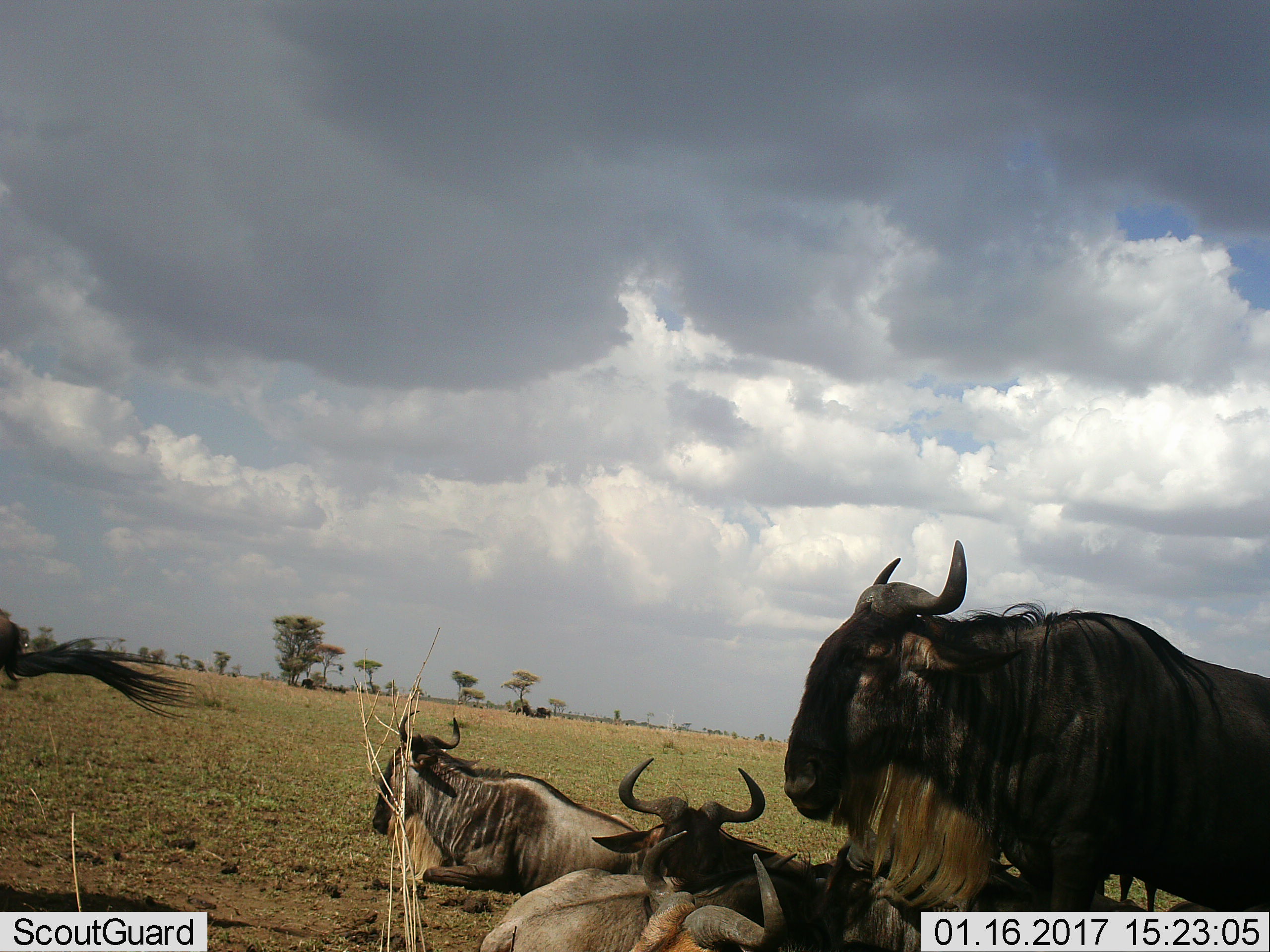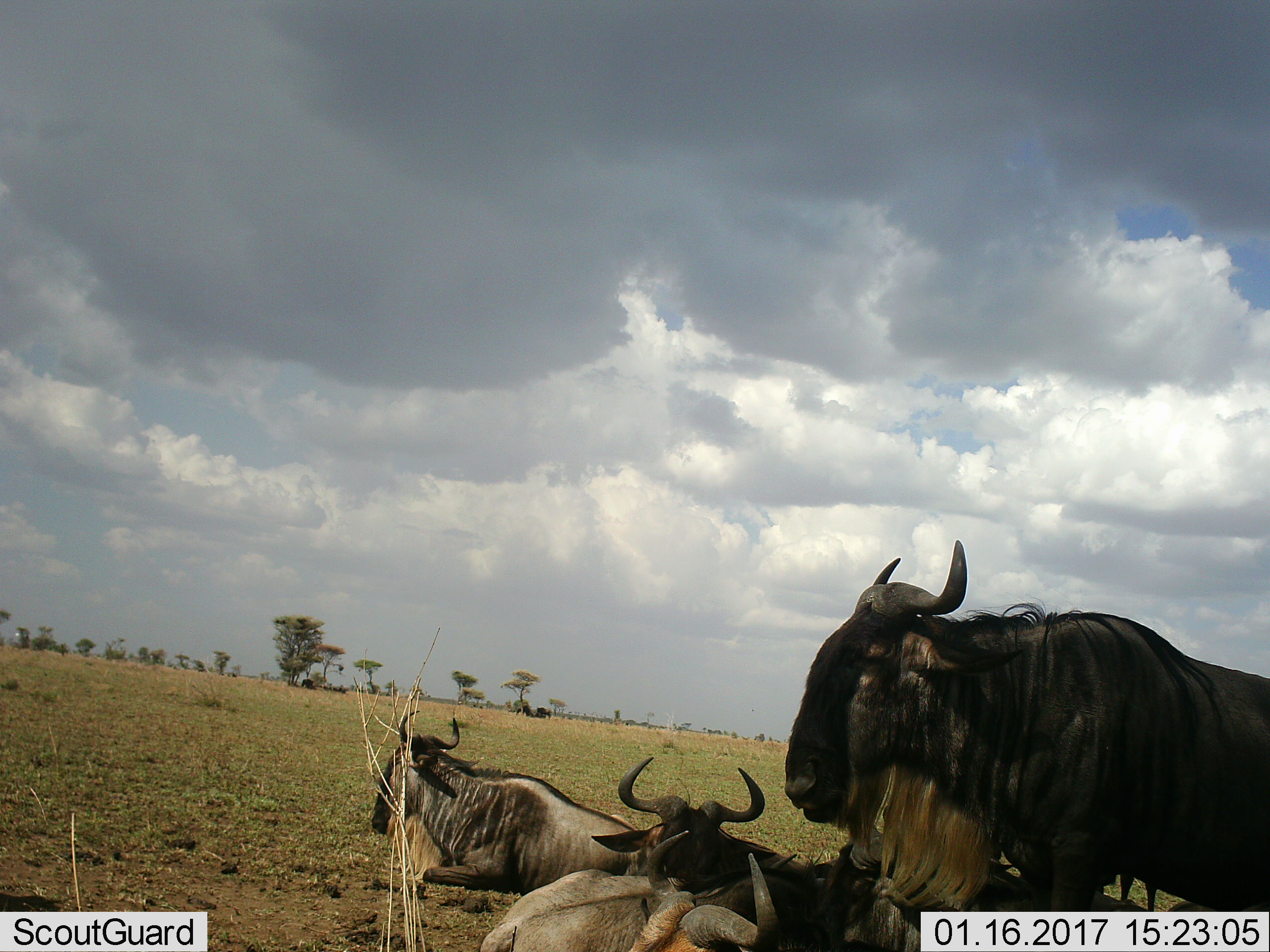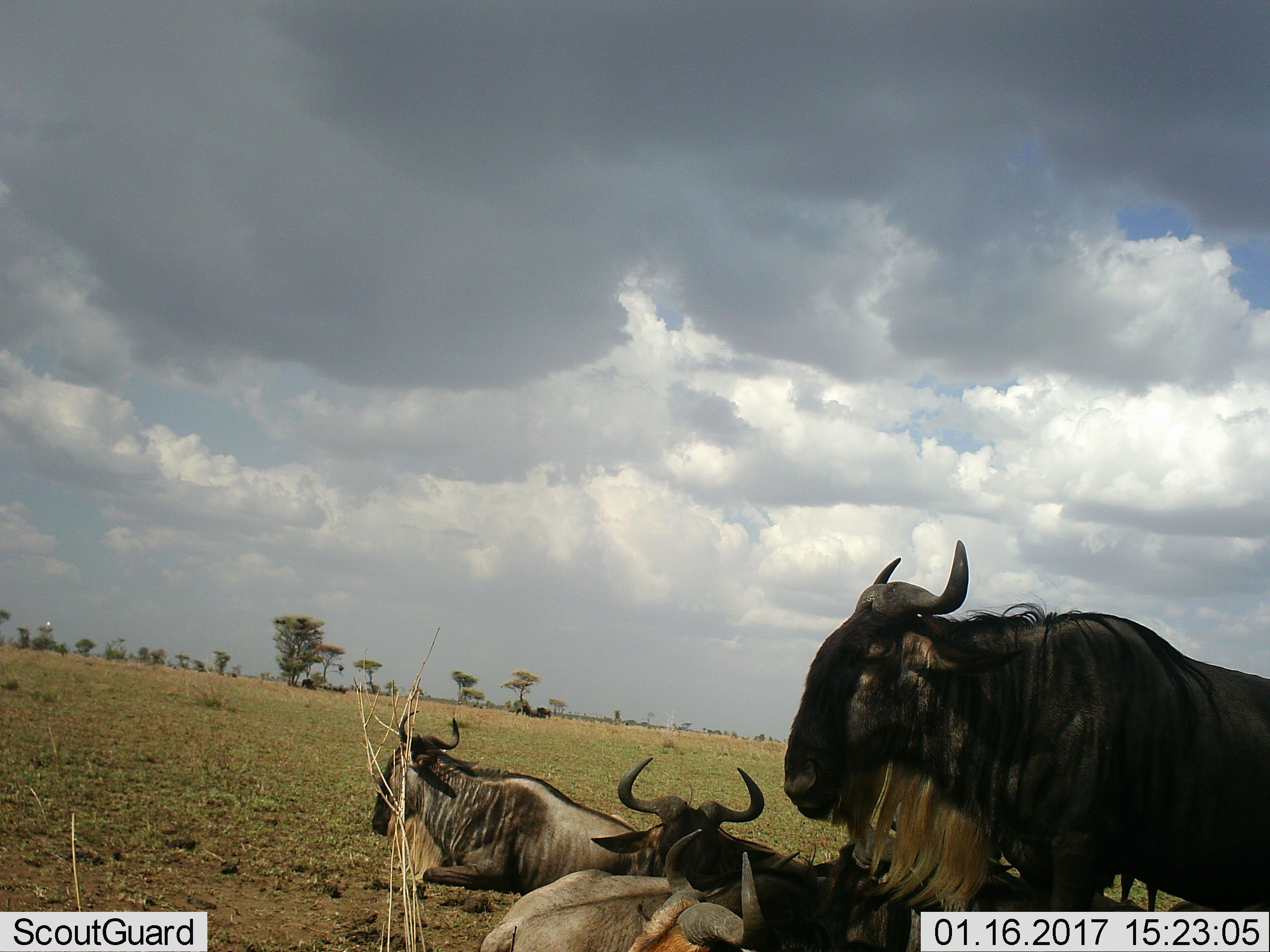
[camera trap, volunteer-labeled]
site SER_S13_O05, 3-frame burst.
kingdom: Animalia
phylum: Chordata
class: Mammalia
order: Artiodactyla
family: Bovidae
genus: Connochaetes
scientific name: Connochaetes taurinus taurinus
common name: blue wildebeest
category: wildebeestblue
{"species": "wildebeestblue (blue wildebeest) (Connochaetes taurinus taurinus)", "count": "6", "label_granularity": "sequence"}